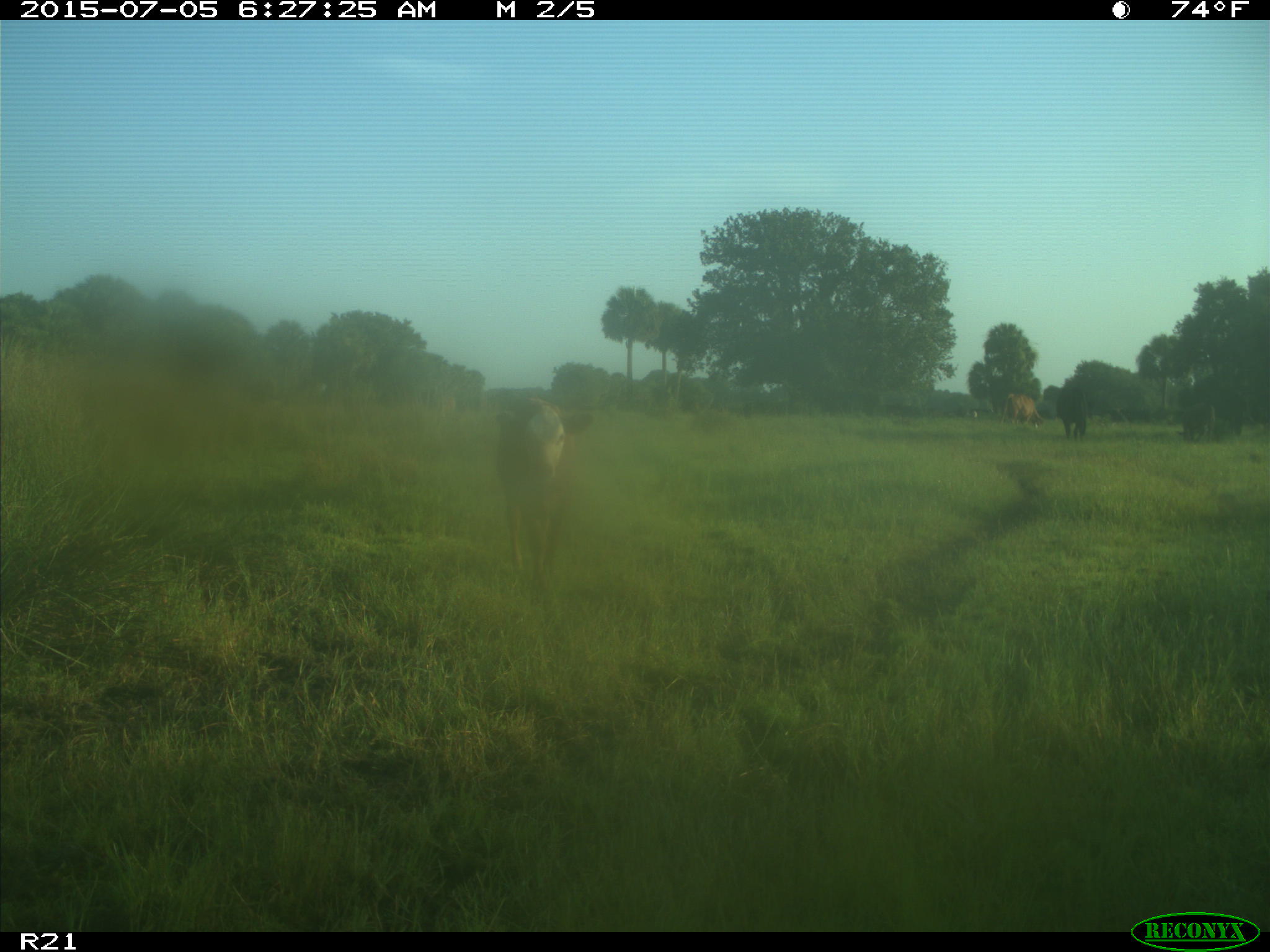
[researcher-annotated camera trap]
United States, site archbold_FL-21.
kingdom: Animalia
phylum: Chordata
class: Mammalia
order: Artiodactyla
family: Bovidae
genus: Bos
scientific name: Bos taurus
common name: domestic cow